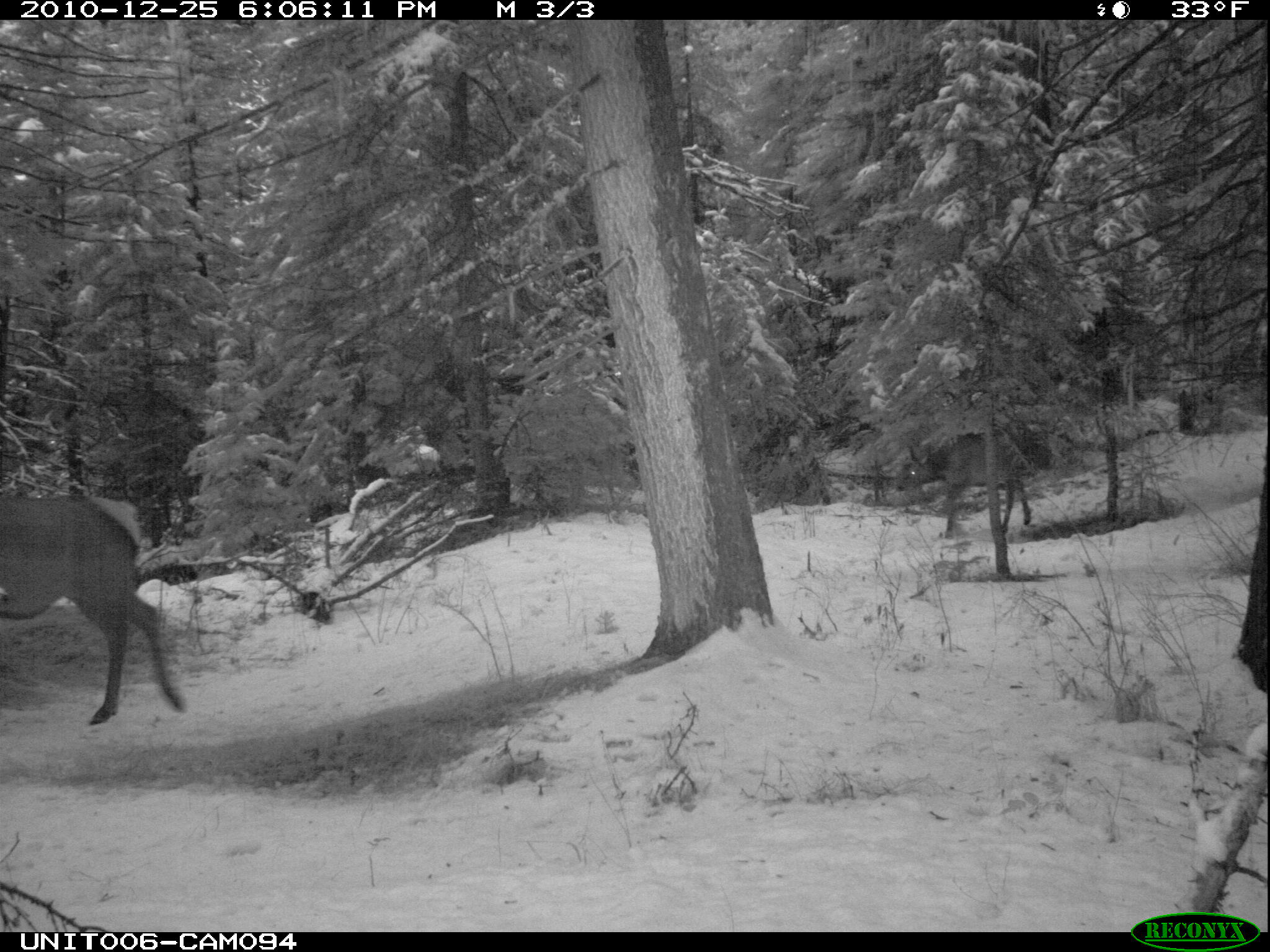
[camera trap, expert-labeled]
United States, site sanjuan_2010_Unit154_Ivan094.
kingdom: Animalia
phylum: Chordata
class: Mammalia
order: Artiodactyla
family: Cervidae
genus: Cervus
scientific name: Cervus elaphus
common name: red deer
Cervus elaphus (red deer).